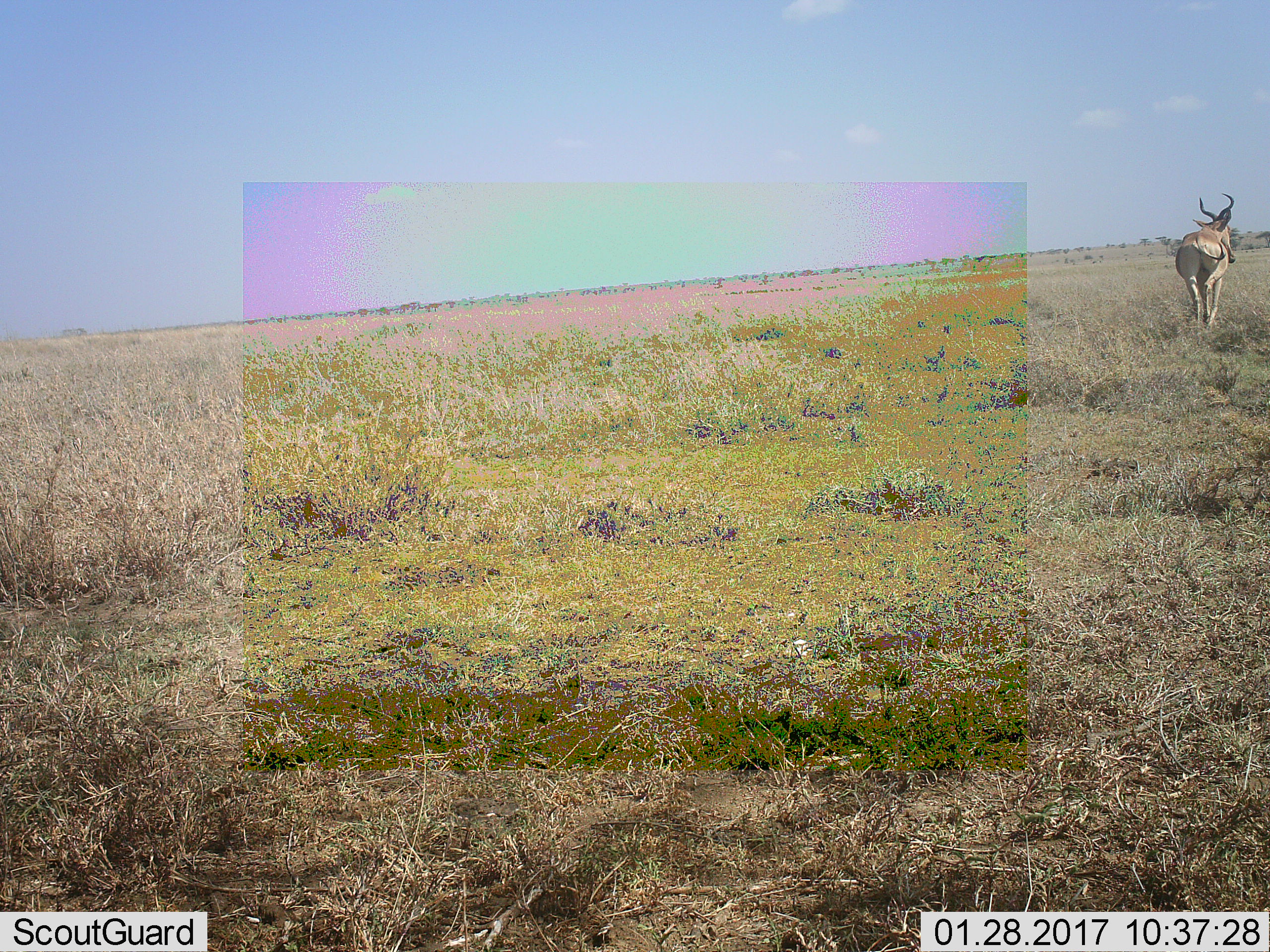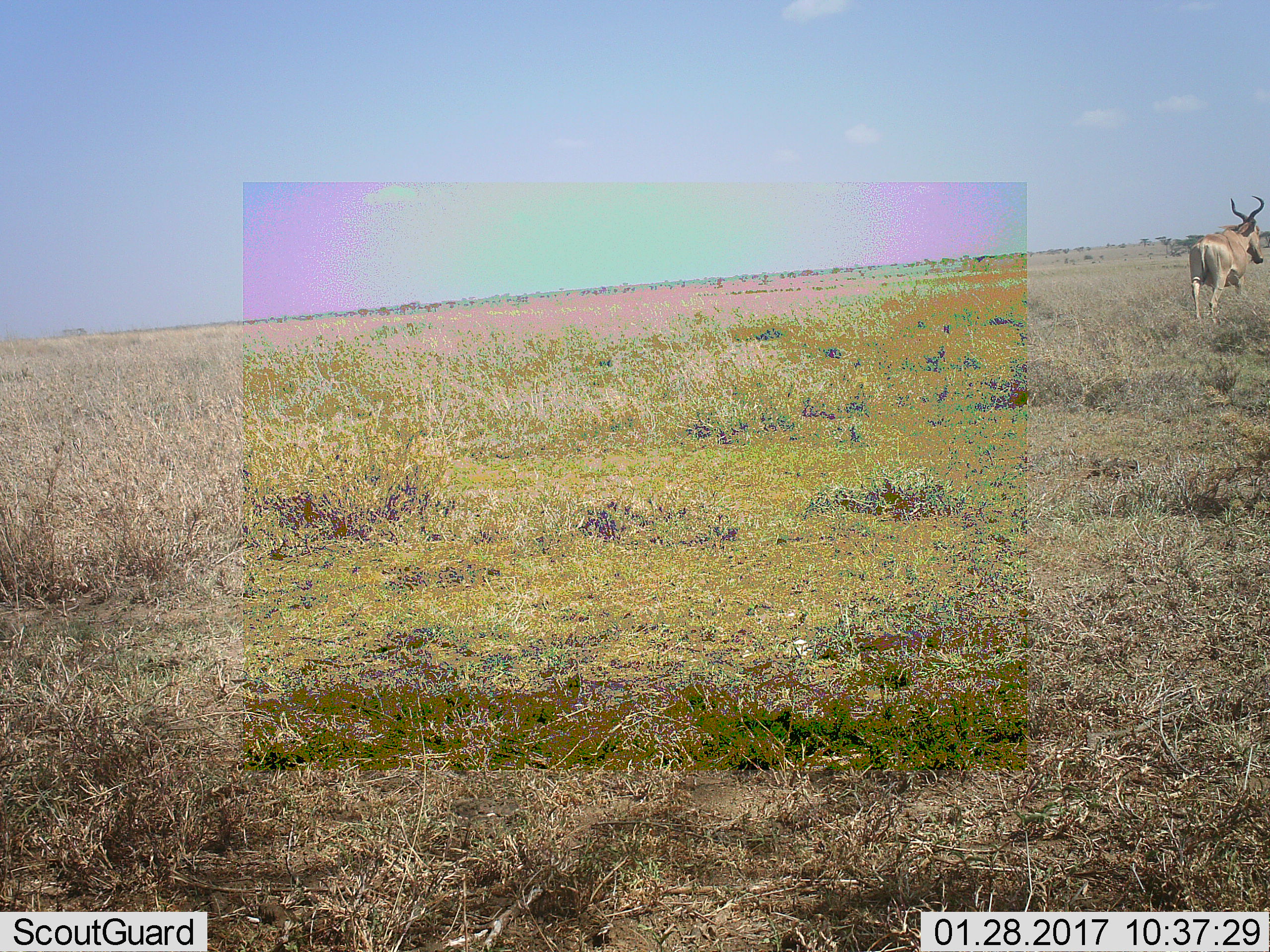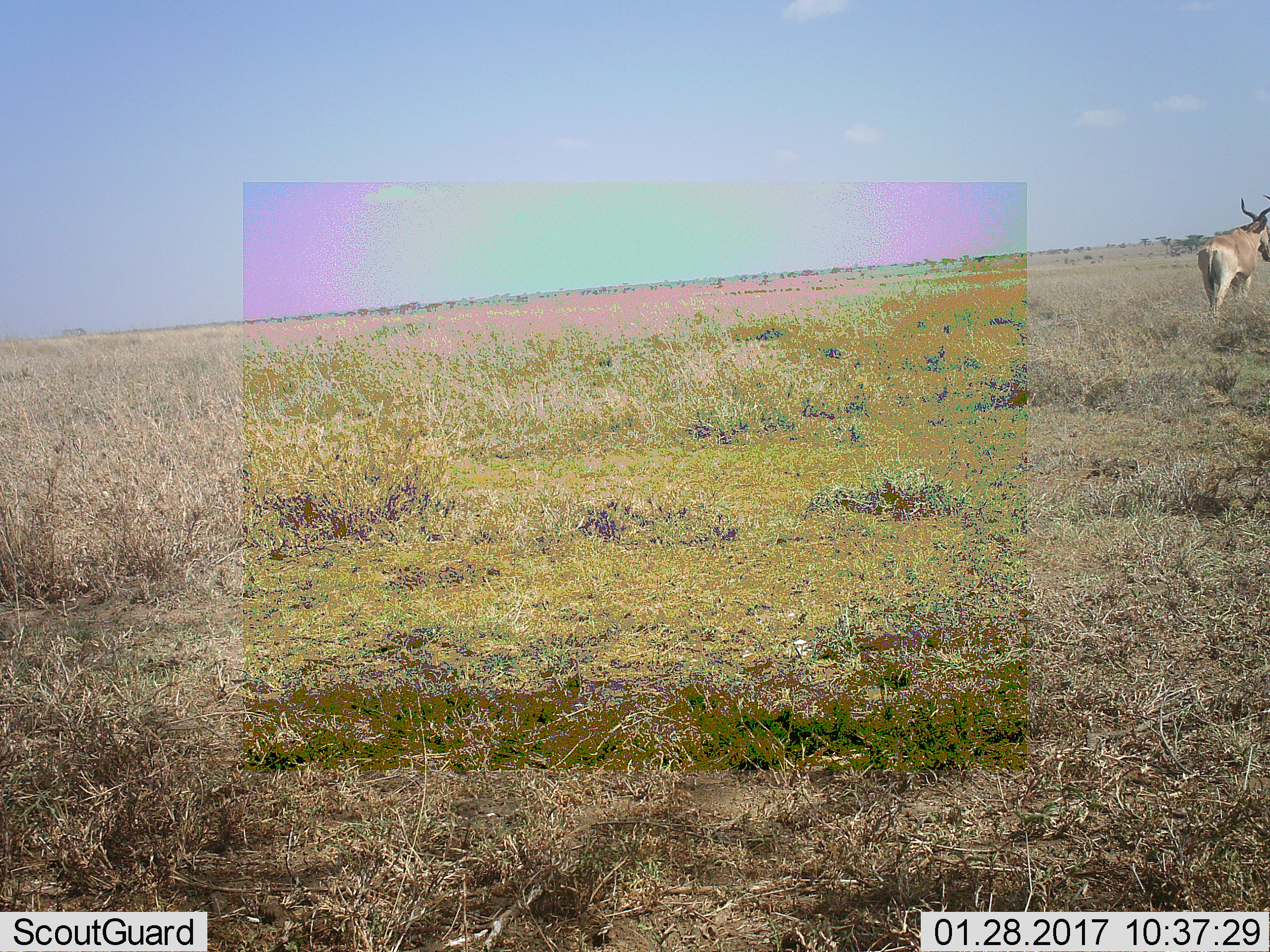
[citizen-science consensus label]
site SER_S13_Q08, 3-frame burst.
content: unidentified animal